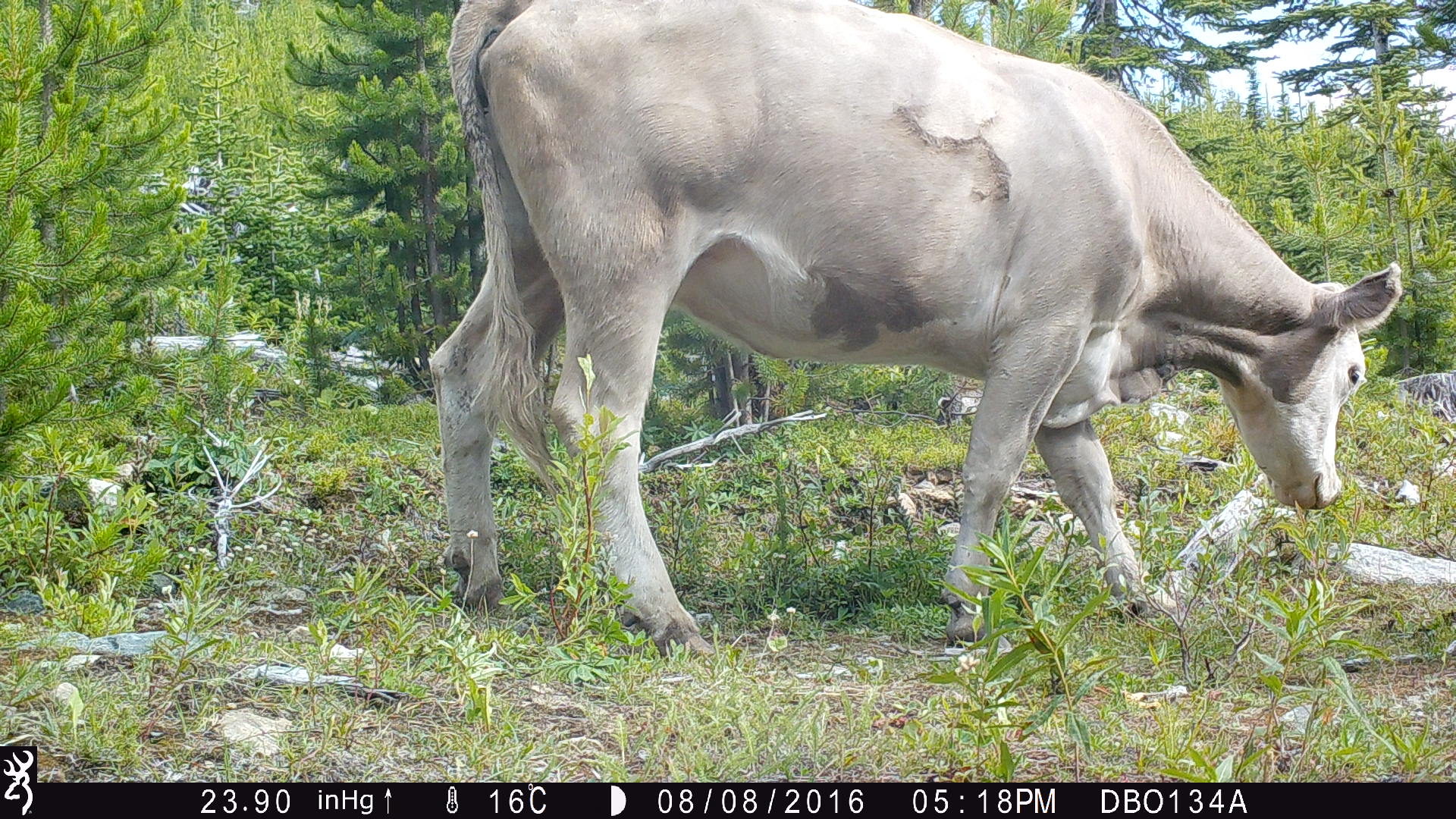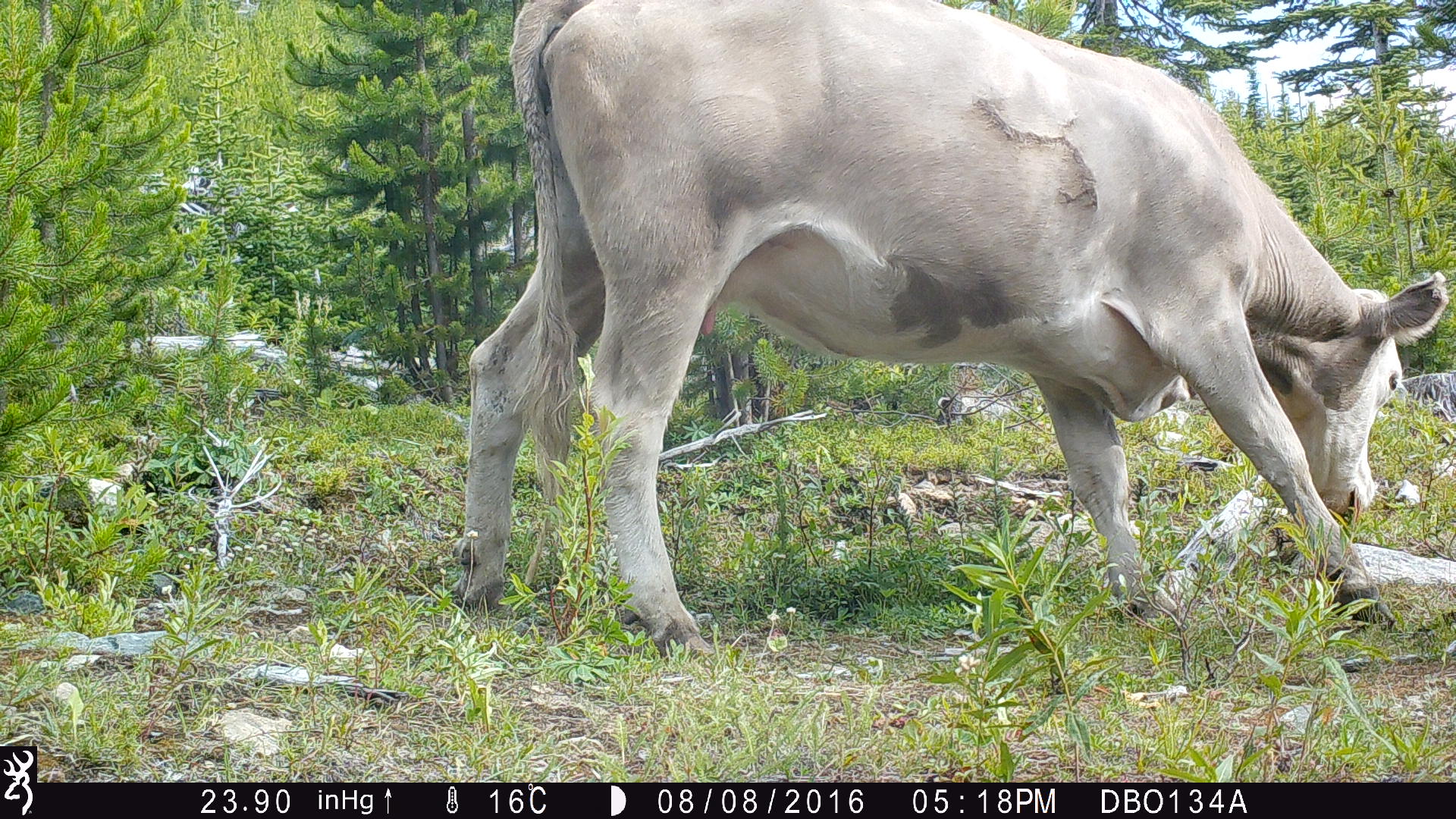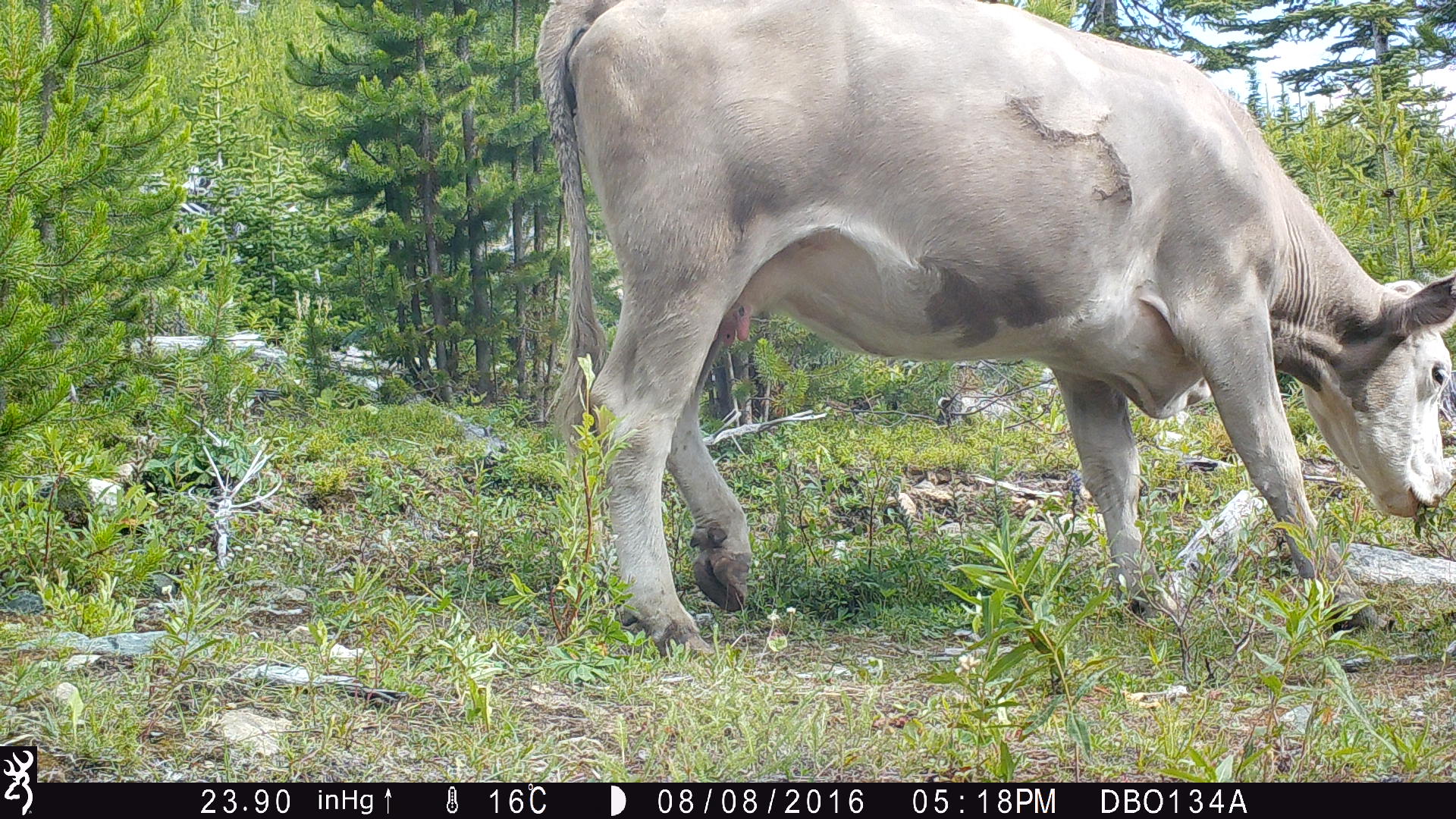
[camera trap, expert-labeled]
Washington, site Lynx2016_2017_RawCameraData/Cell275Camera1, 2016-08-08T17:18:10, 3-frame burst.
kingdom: Animalia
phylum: Chordata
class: Mammalia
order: Artiodactyla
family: Bovidae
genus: Bos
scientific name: Bos taurus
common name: domestic cattle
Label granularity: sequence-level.